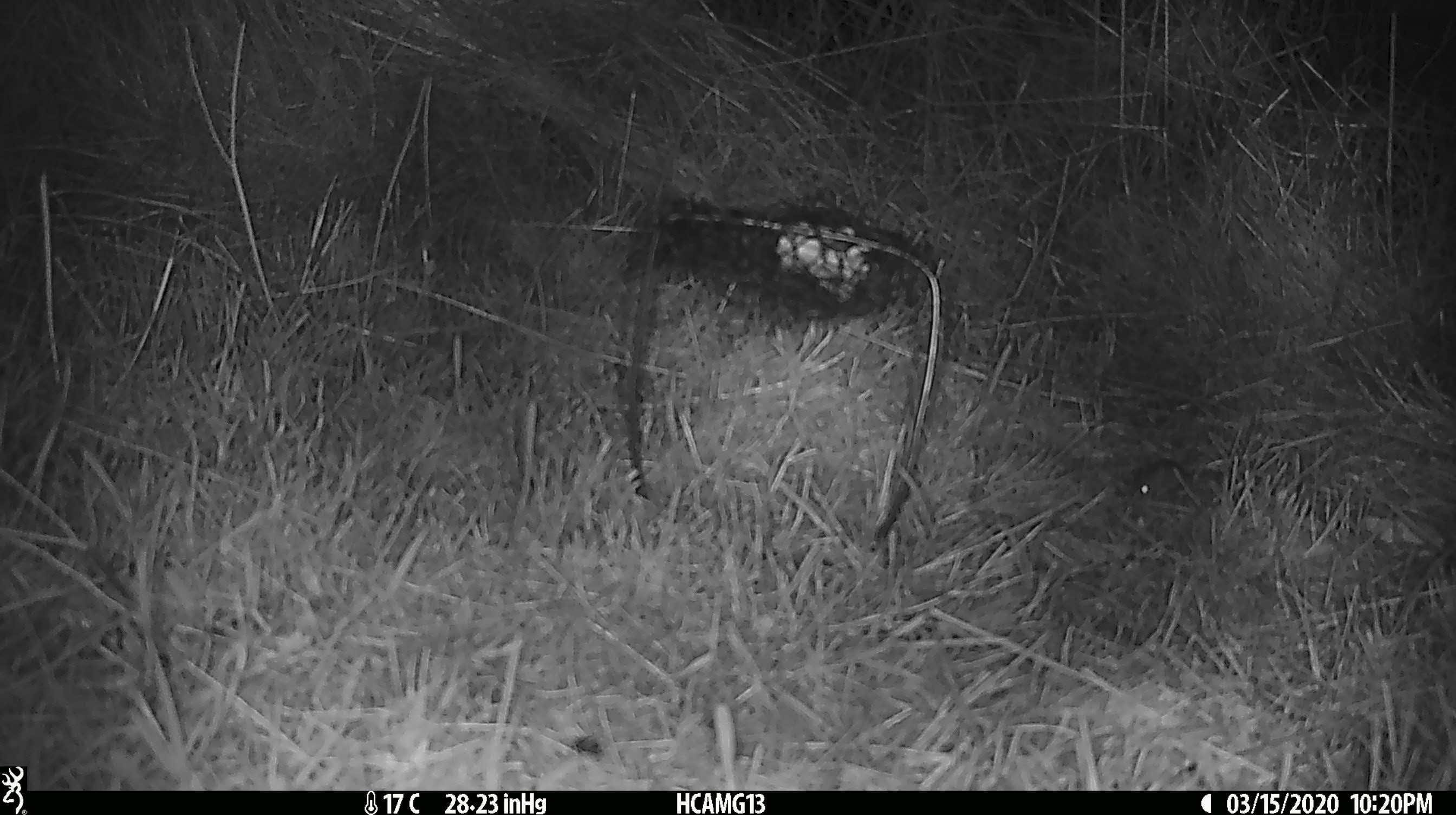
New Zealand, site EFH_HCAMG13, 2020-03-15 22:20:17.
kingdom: Animalia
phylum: Chordata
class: Mammalia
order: Rodentia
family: Muridae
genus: Mus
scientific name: Mus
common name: mouse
Mouse (Mus).